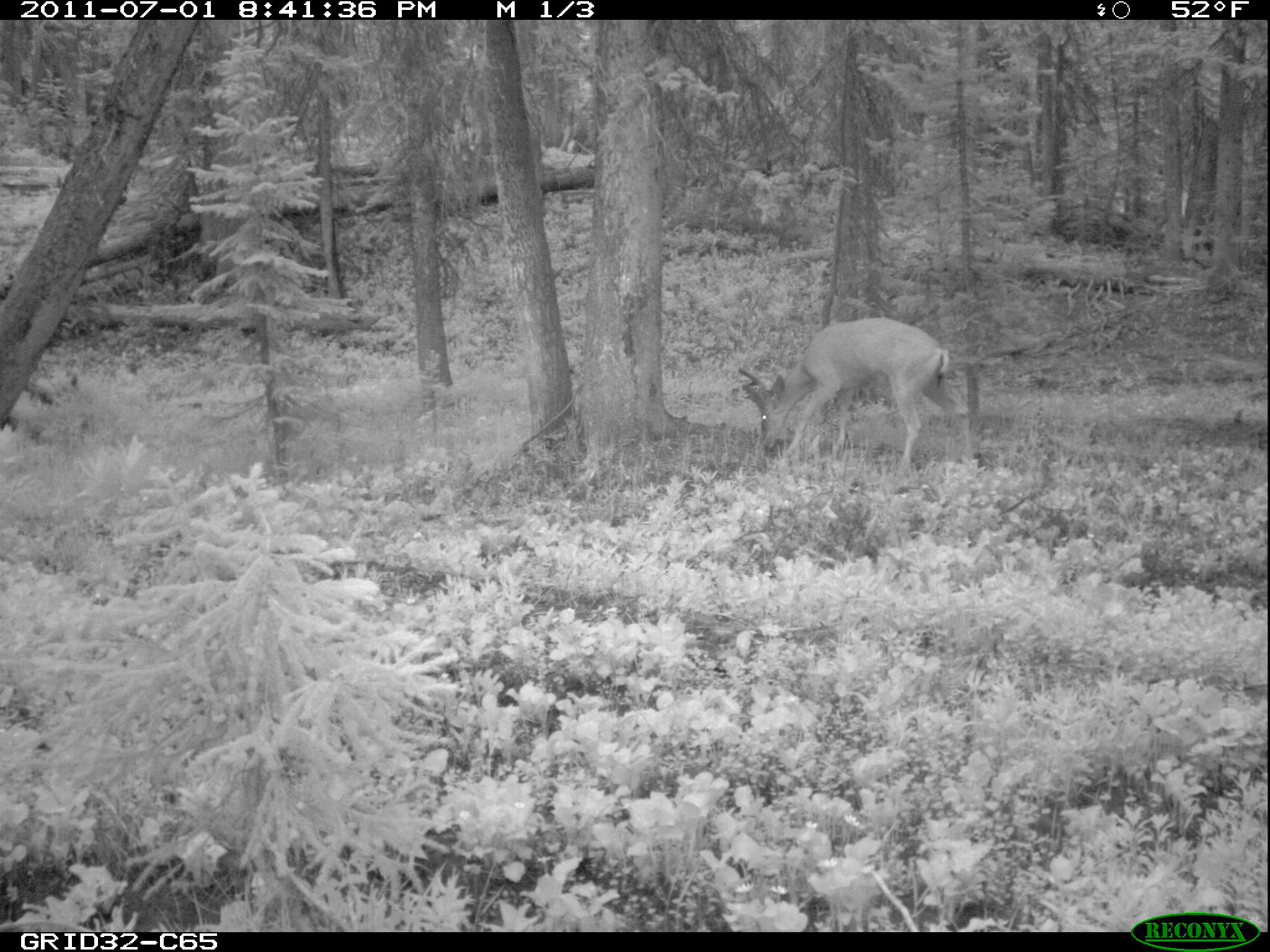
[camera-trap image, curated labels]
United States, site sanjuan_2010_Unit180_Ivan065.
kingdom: Animalia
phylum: Chordata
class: Mammalia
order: Artiodactyla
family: Cervidae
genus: Odocoileus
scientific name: Odocoileus hemionus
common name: mule deer